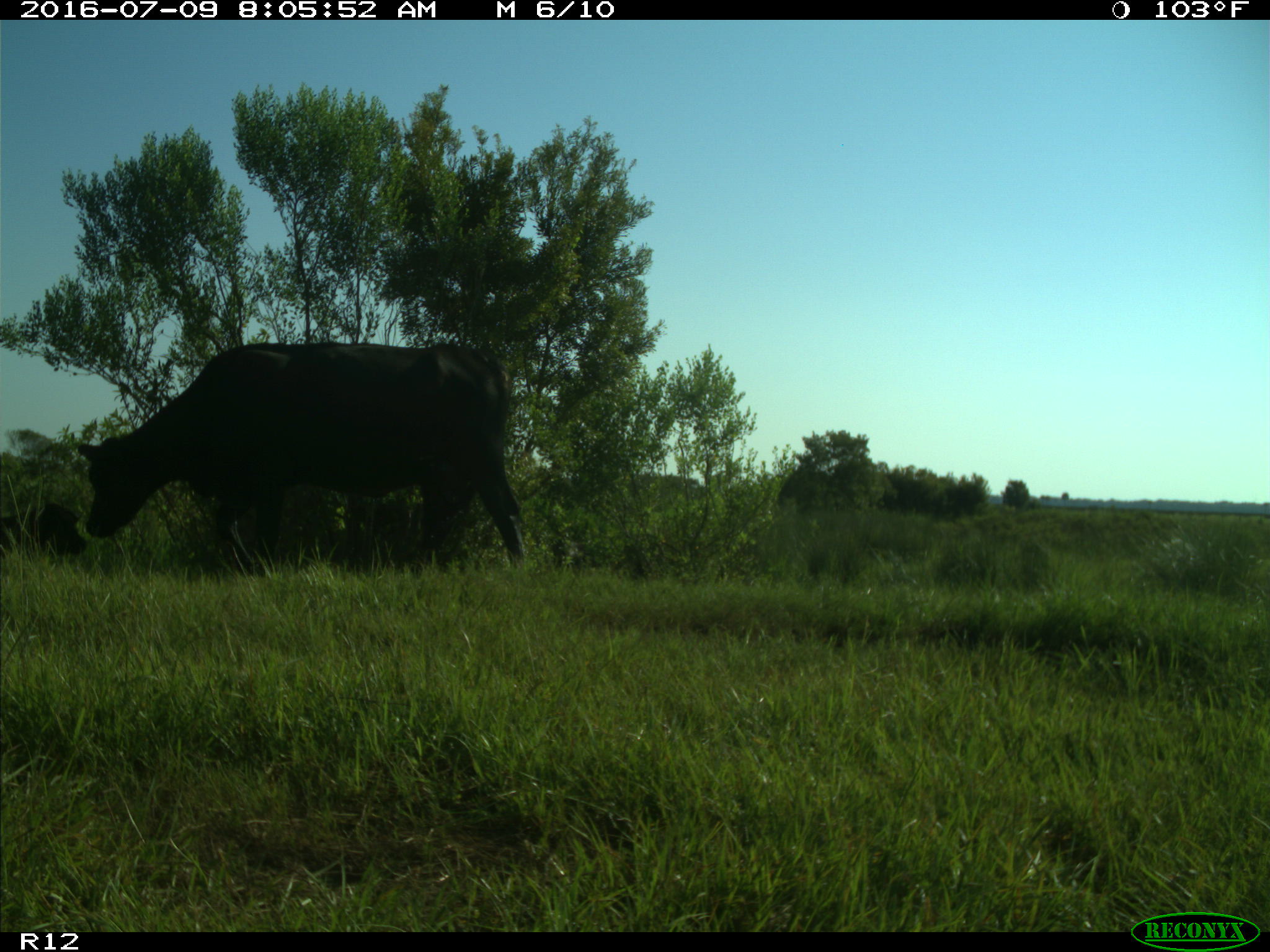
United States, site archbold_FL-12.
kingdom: Animalia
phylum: Chordata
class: Mammalia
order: Artiodactyla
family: Bovidae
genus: Bos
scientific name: Bos taurus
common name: domestic cow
Bos taurus (domestic cow).